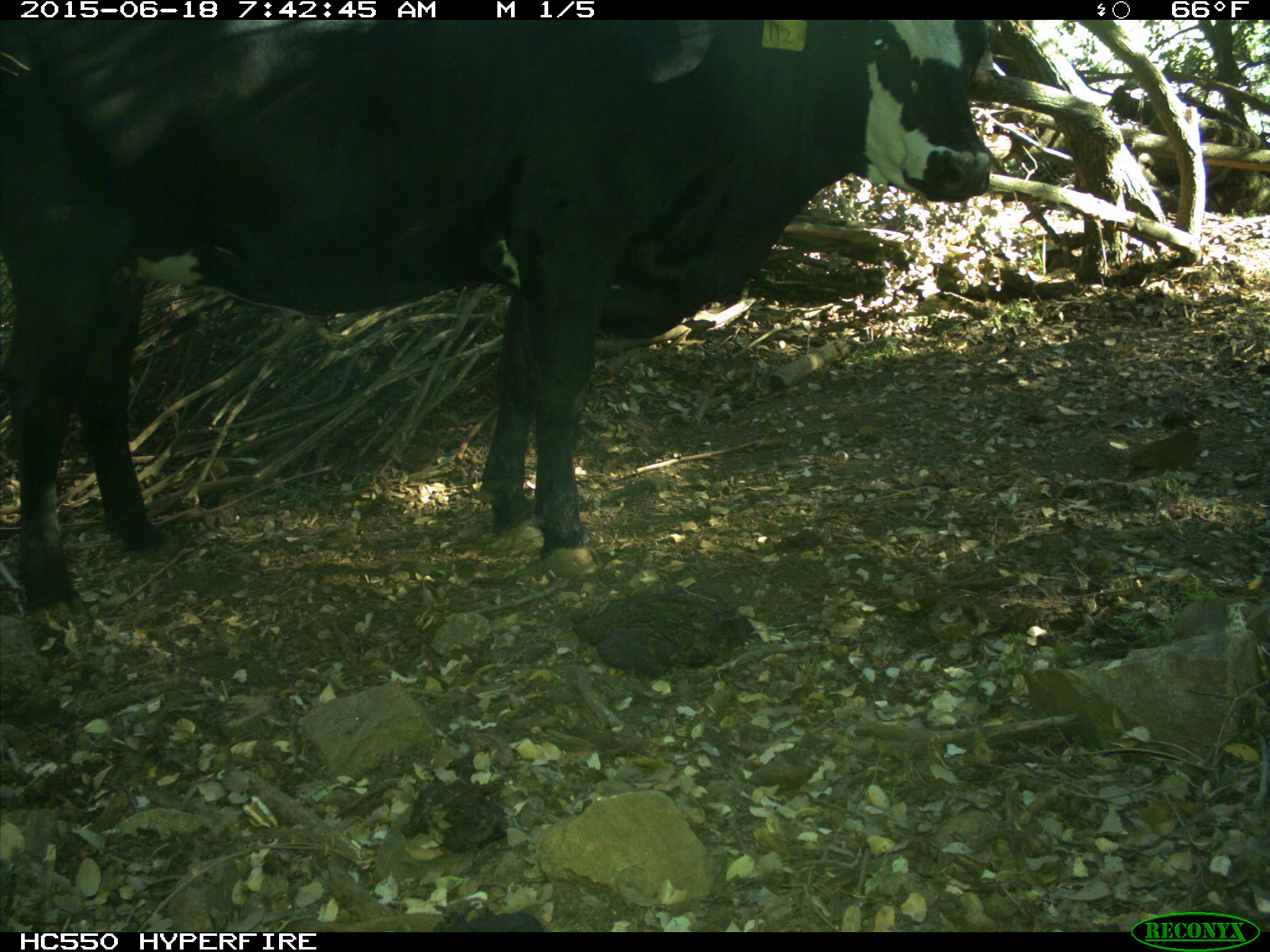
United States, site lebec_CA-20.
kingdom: Animalia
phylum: Chordata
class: Mammalia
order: Artiodactyla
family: Bovidae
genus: Bos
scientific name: Bos taurus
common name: domestic cow